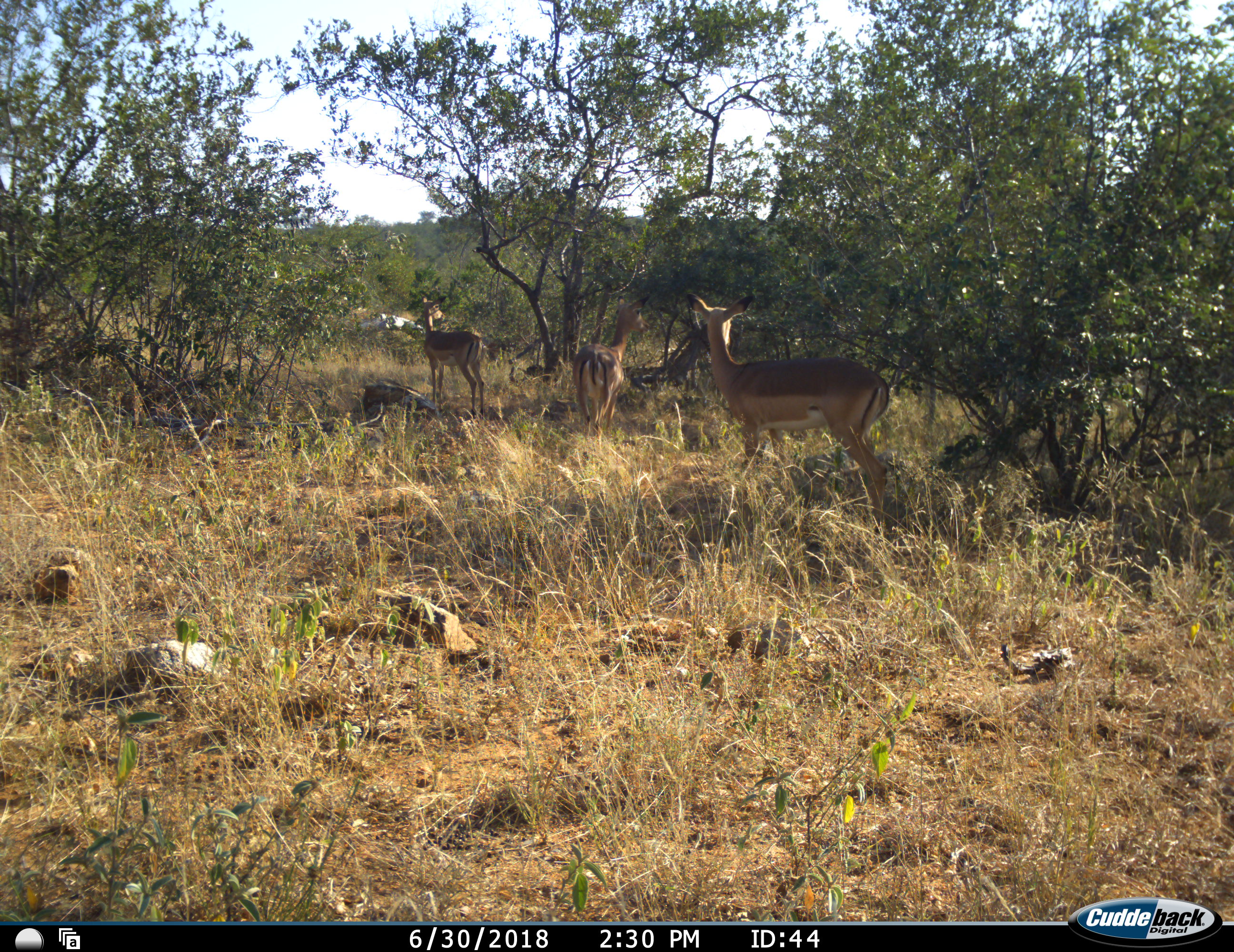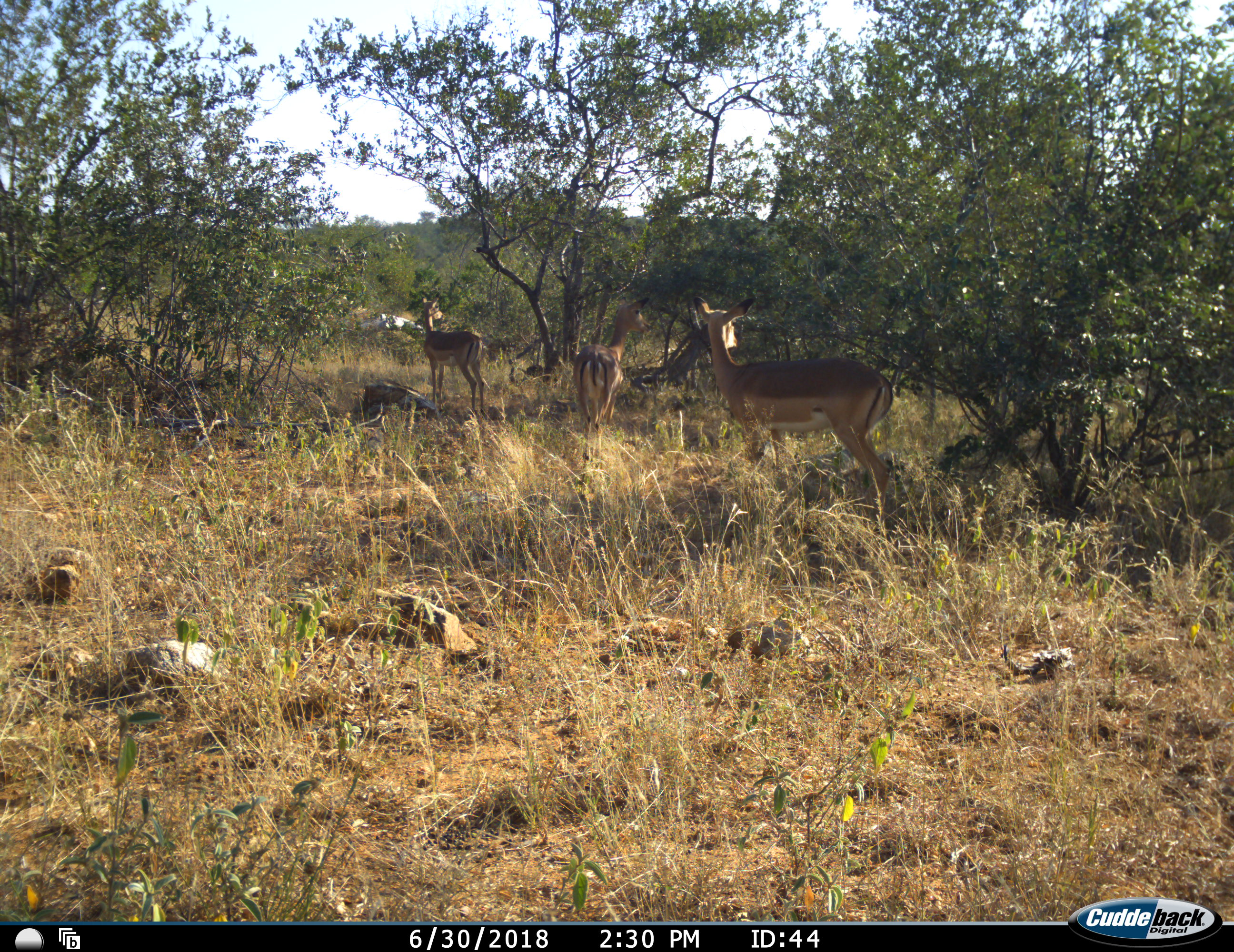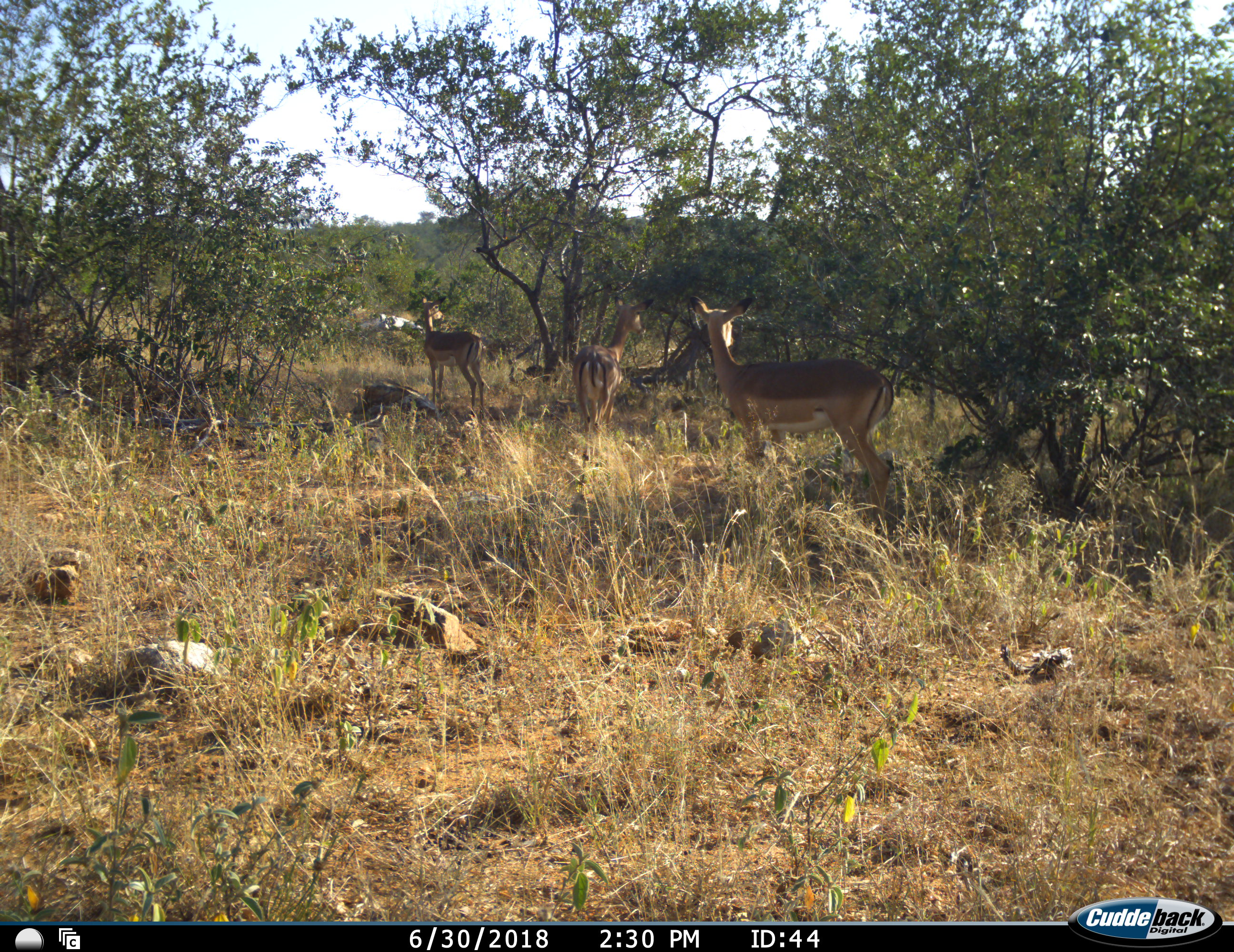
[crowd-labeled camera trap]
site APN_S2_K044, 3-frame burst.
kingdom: Animalia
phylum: Chordata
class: Mammalia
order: Artiodactyla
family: Bovidae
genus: Aepyceros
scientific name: Aepyceros melampus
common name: impala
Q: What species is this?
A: Impala (Aepyceros melampus).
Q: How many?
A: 3.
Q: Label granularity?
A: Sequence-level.